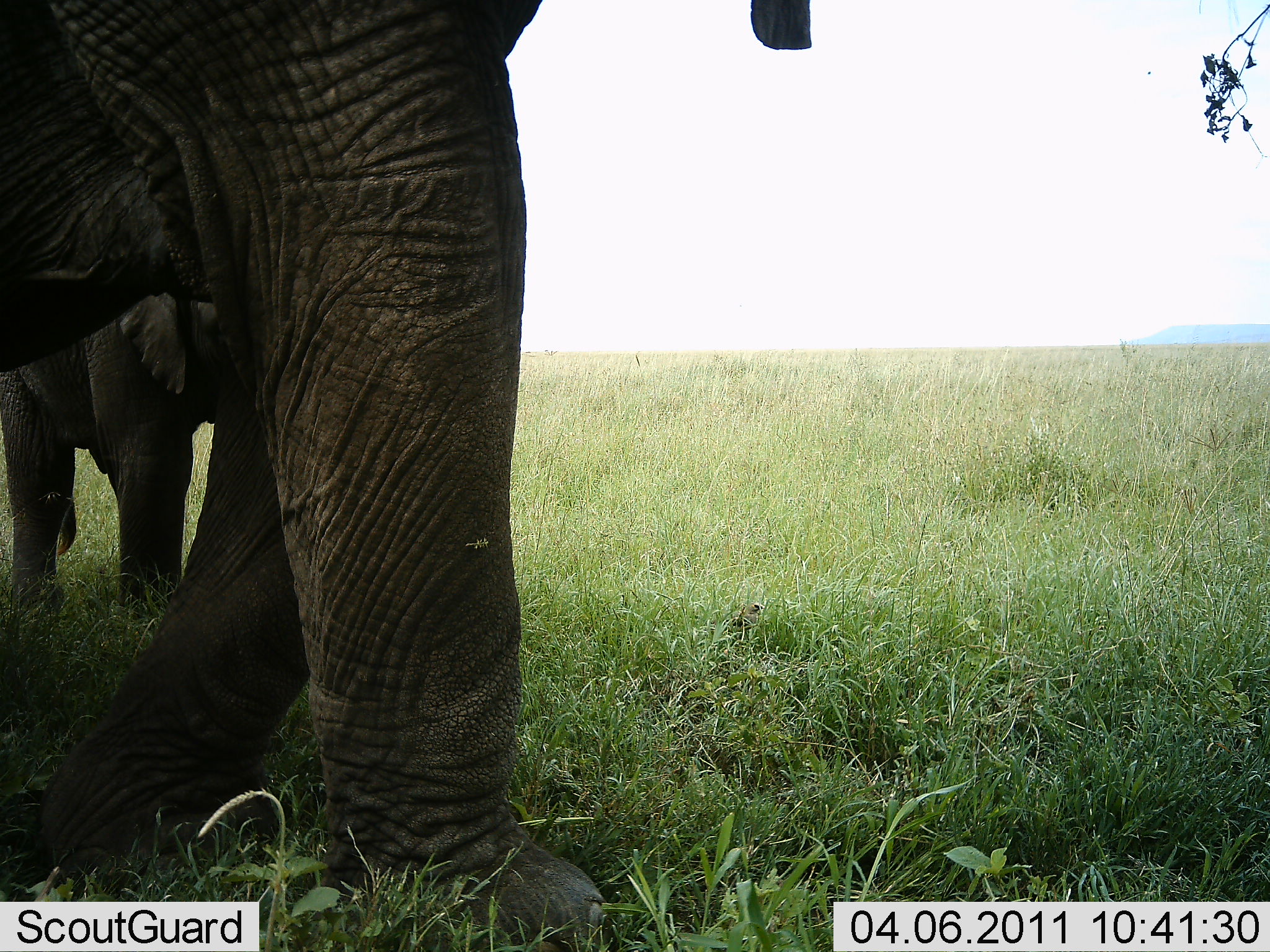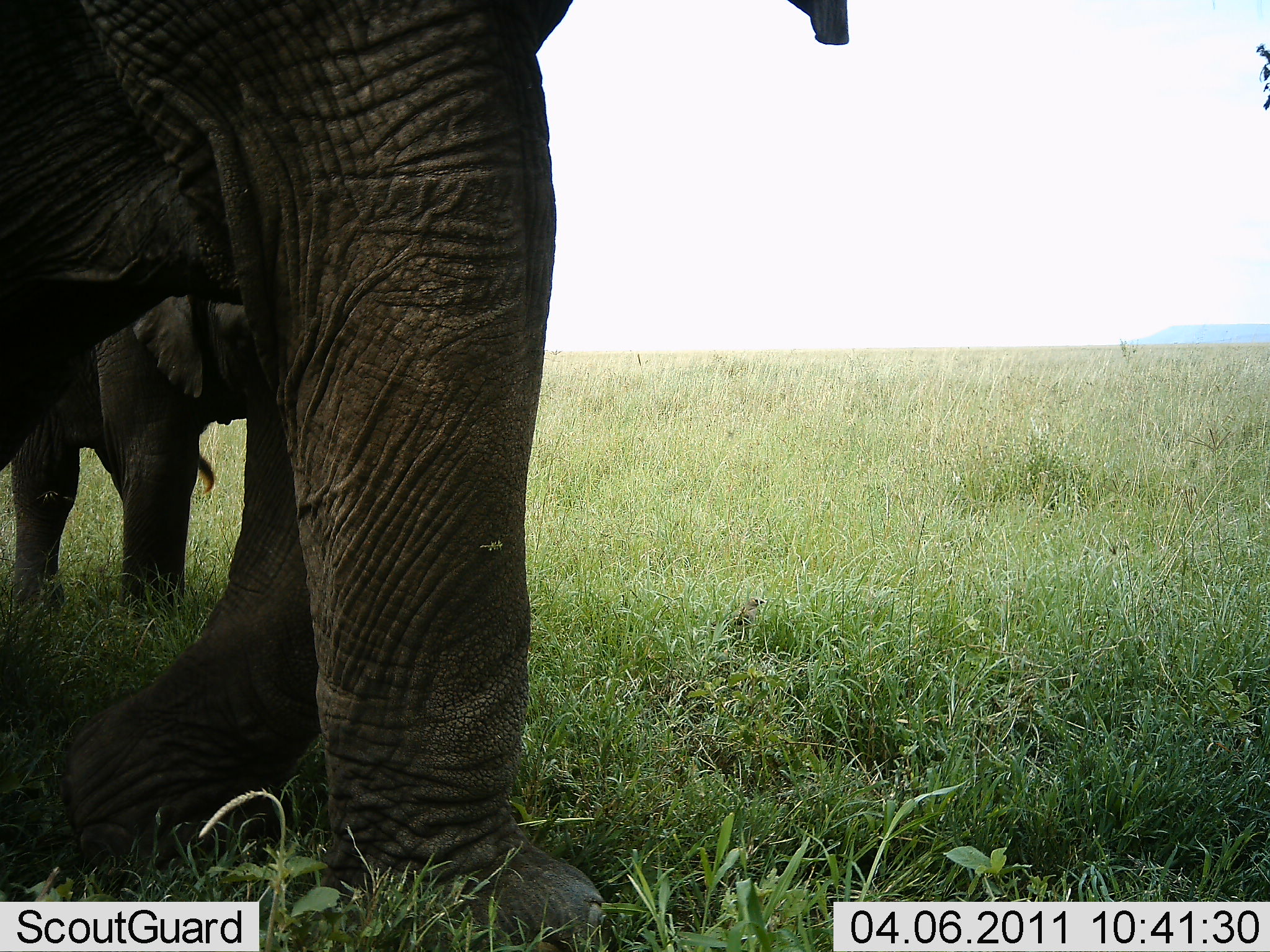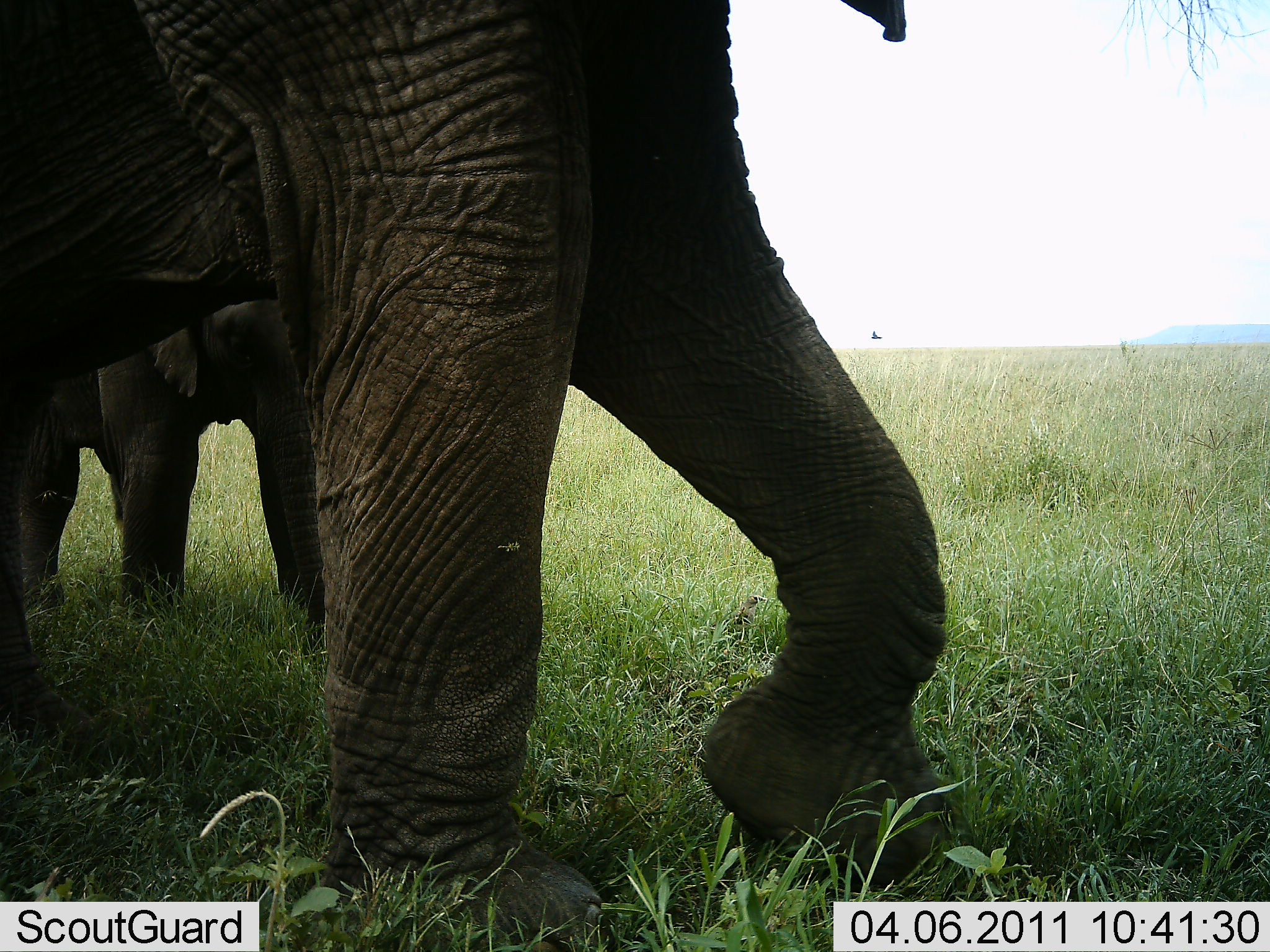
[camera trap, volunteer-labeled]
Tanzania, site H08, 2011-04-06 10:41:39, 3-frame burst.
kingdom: Animalia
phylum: Chordata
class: Mammalia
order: Proboscidea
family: Elephantidae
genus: Loxodonta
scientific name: Loxodonta africana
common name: african bush elephant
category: elephant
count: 2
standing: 35%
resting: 0%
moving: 65%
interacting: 0%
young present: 65%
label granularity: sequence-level